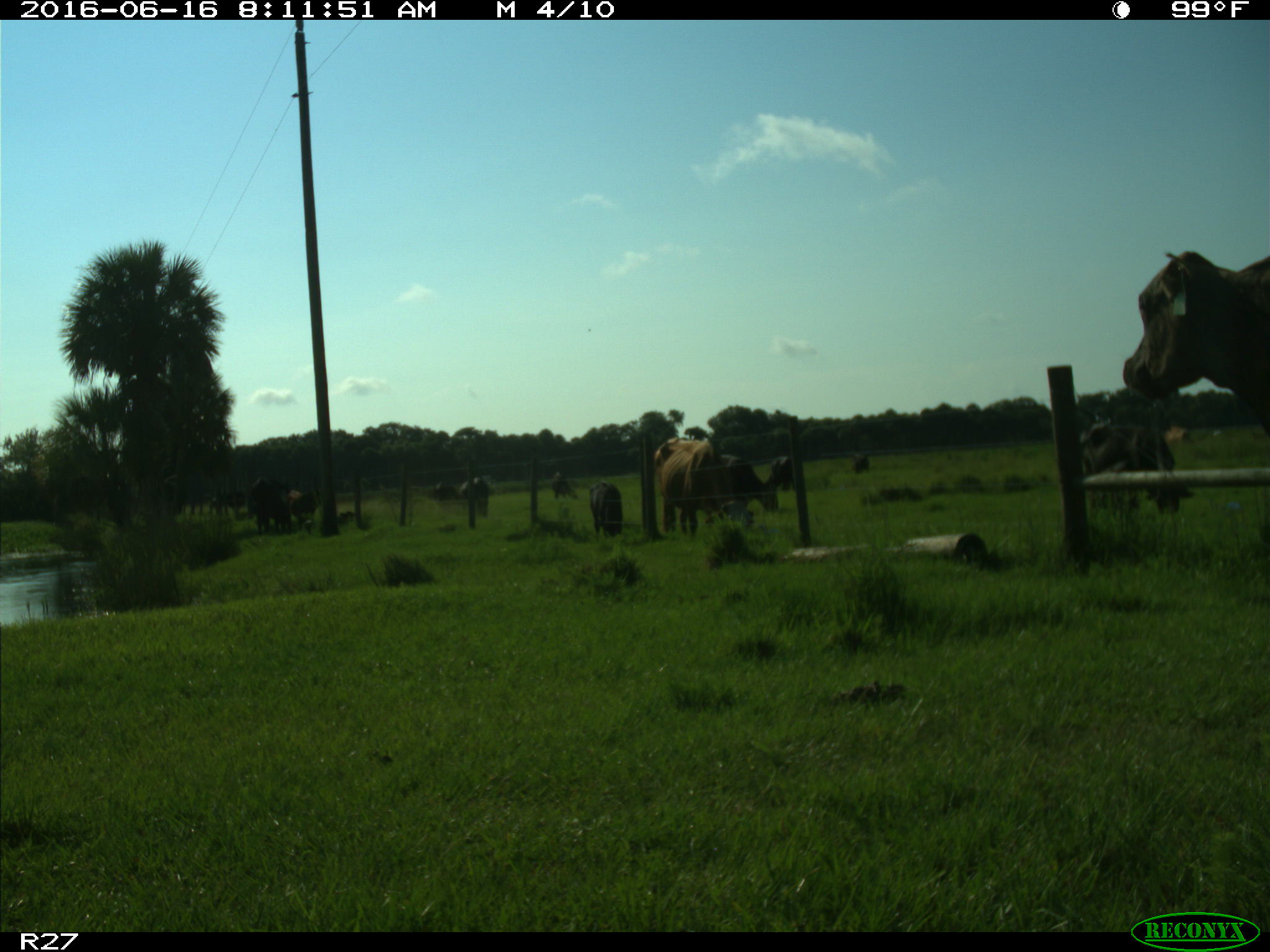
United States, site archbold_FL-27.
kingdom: Animalia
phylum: Chordata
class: Mammalia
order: Artiodactyla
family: Bovidae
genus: Bos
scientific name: Bos taurus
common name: domestic cow